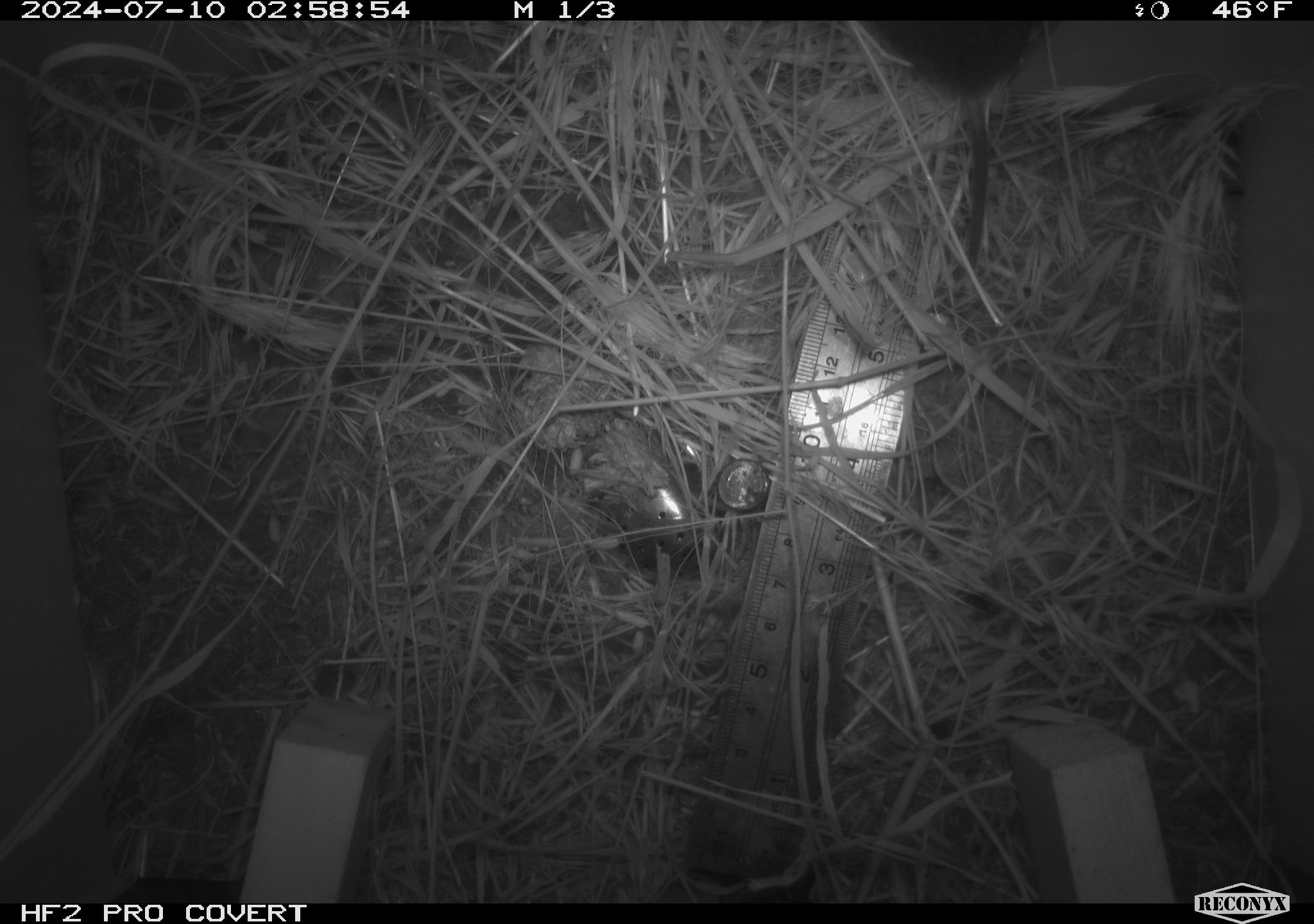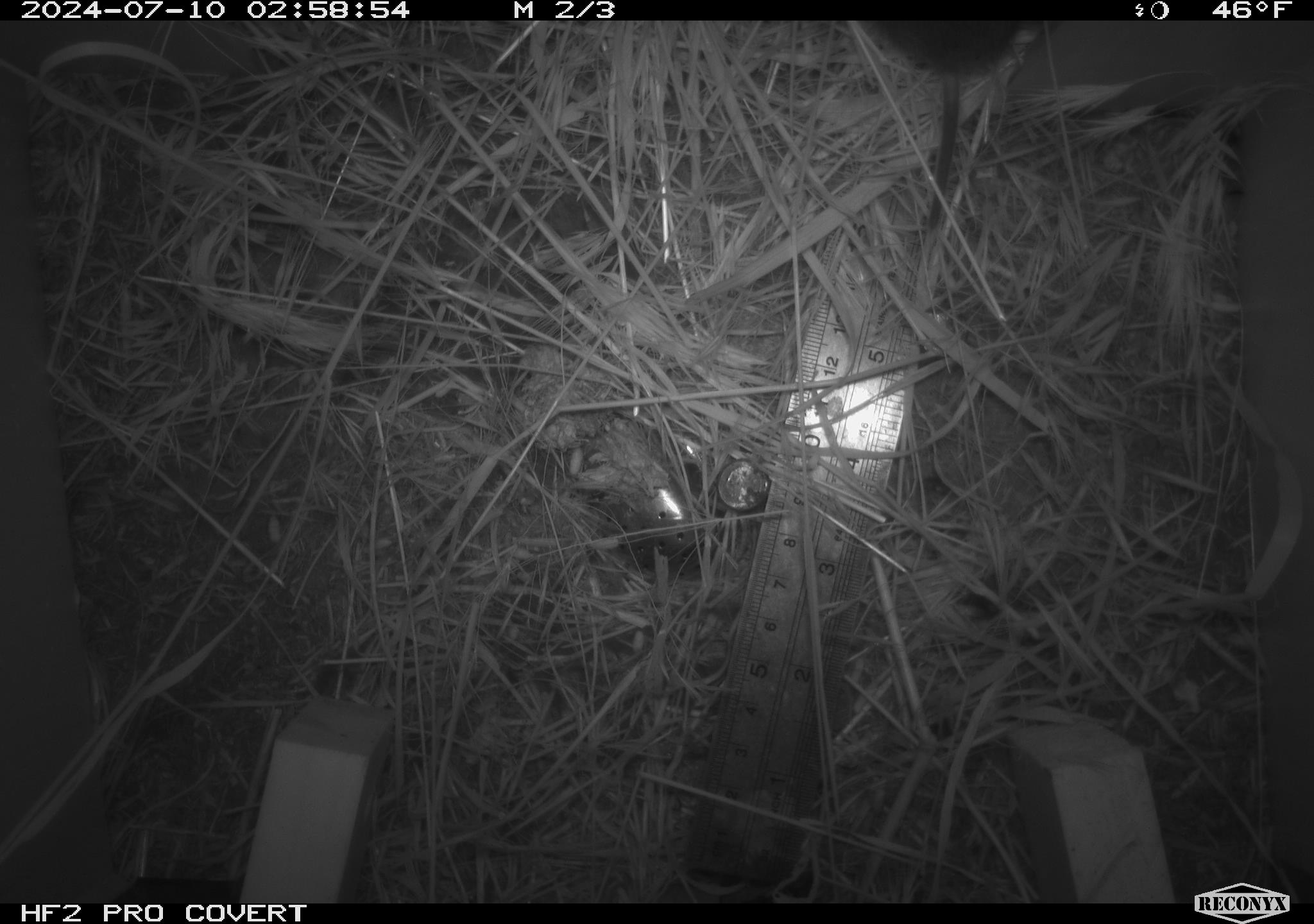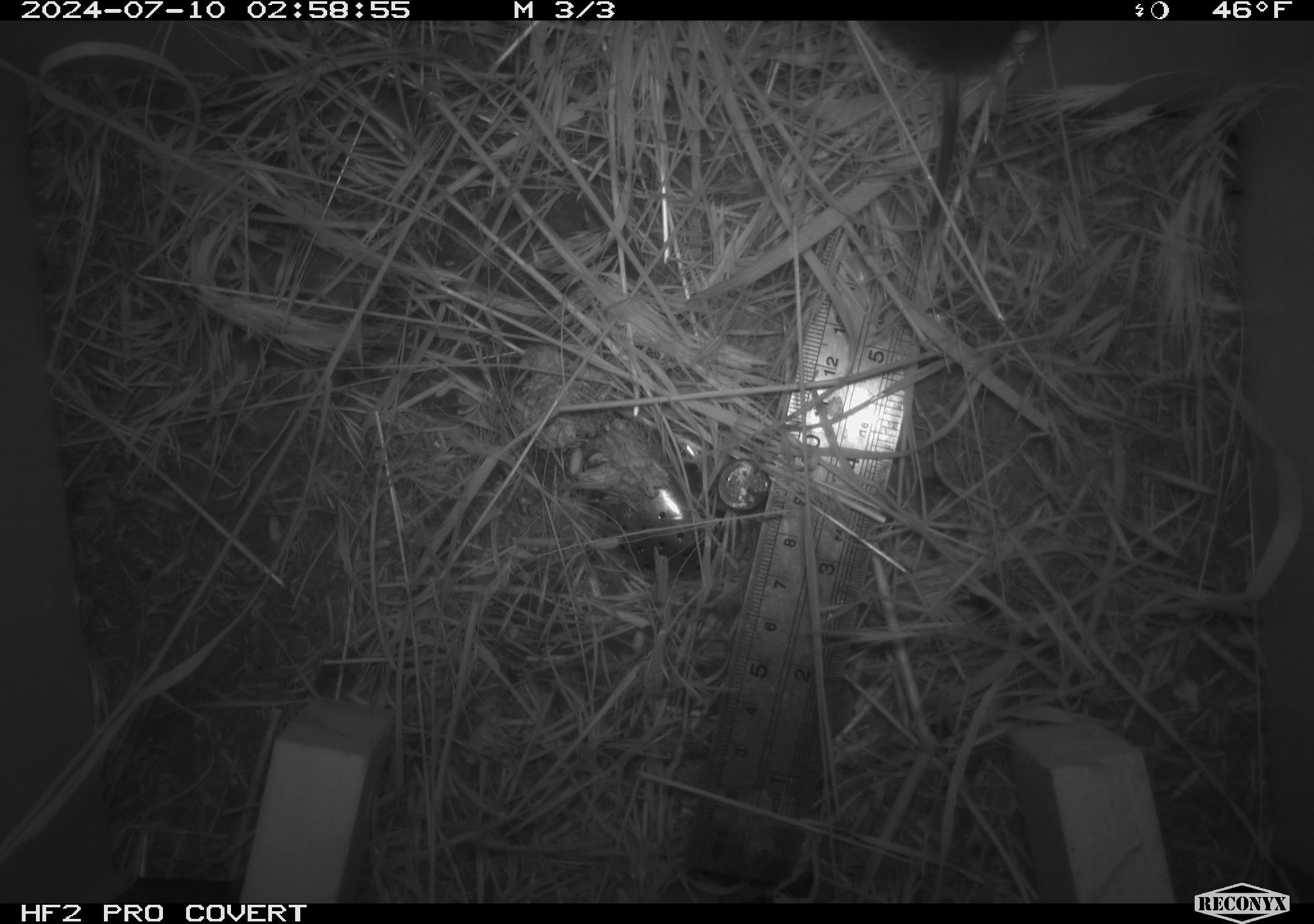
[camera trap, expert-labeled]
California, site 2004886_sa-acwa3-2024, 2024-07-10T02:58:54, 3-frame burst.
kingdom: Animalia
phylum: Chordata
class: Mammalia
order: Rodentia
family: Cricetidae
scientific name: Arvicolinae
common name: voles, lemmings, and muskrats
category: arvicolinae subfamily